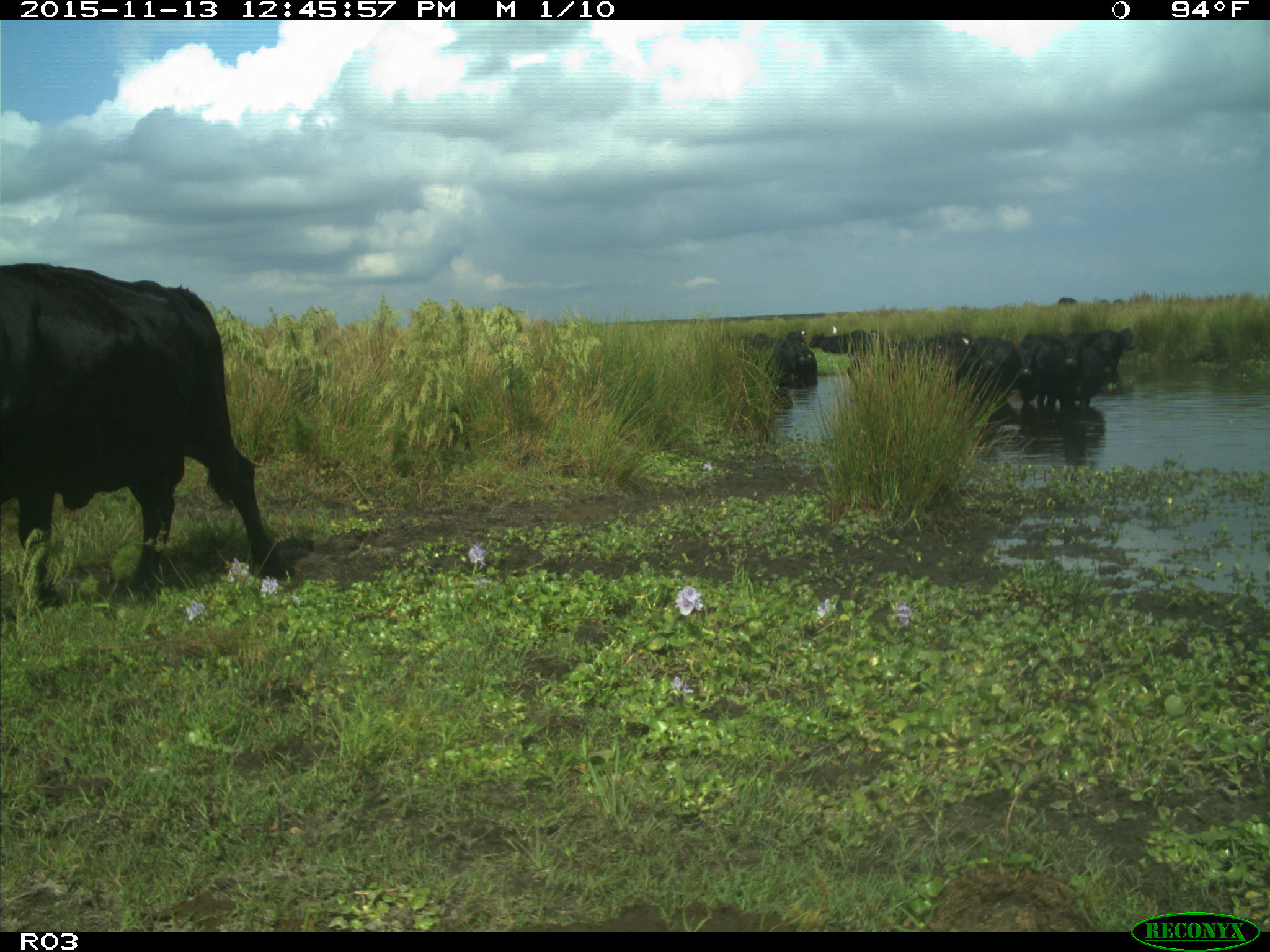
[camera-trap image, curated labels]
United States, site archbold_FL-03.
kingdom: Animalia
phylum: Chordata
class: Mammalia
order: Artiodactyla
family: Bovidae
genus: Bos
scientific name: Bos taurus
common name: domestic cow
Bos taurus (domestic cow).